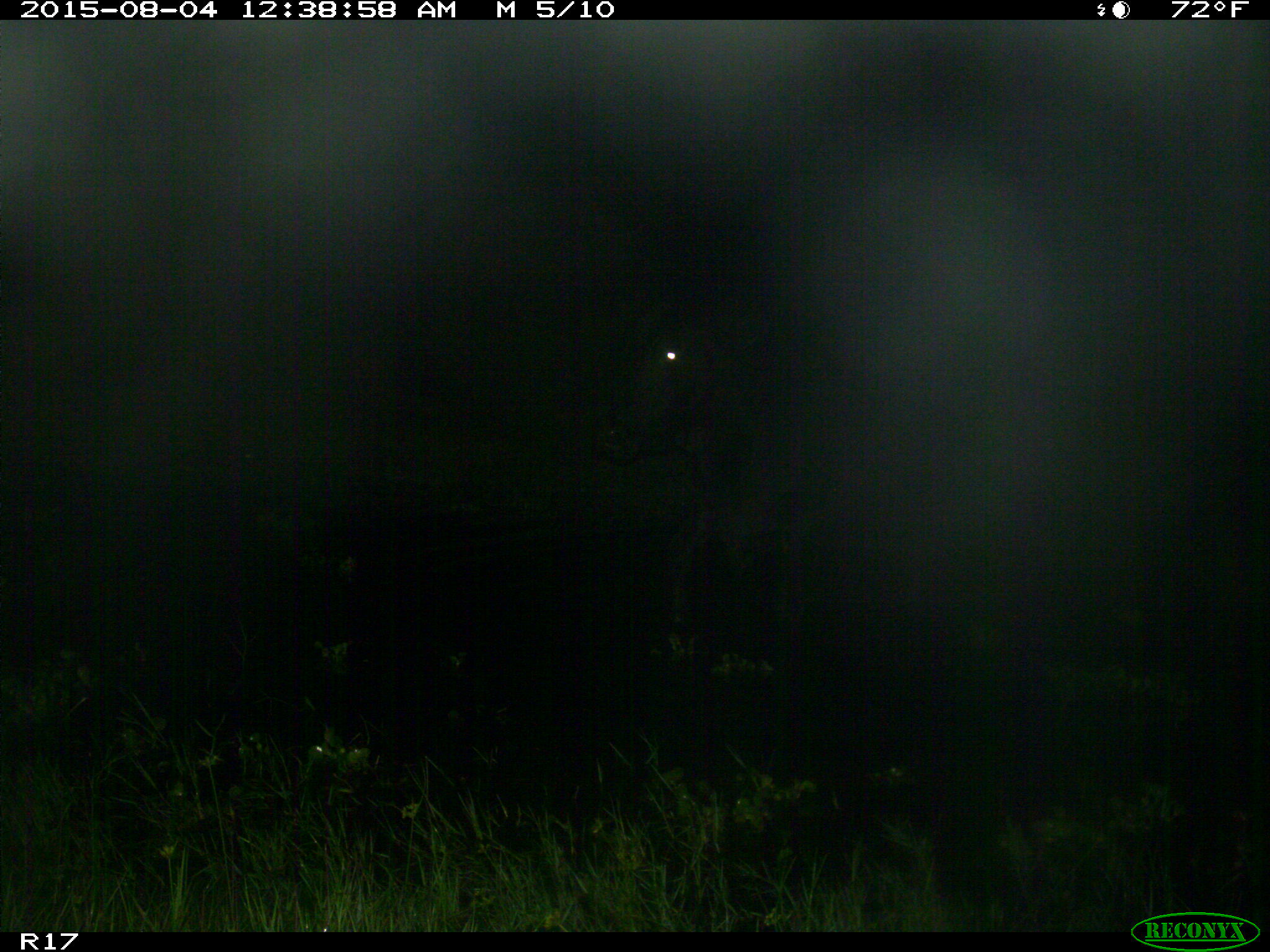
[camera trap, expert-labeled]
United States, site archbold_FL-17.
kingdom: Animalia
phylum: Chordata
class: Mammalia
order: Artiodactyla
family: Bovidae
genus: Bos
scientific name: Bos taurus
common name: domestic cow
Bos taurus (domestic cow).